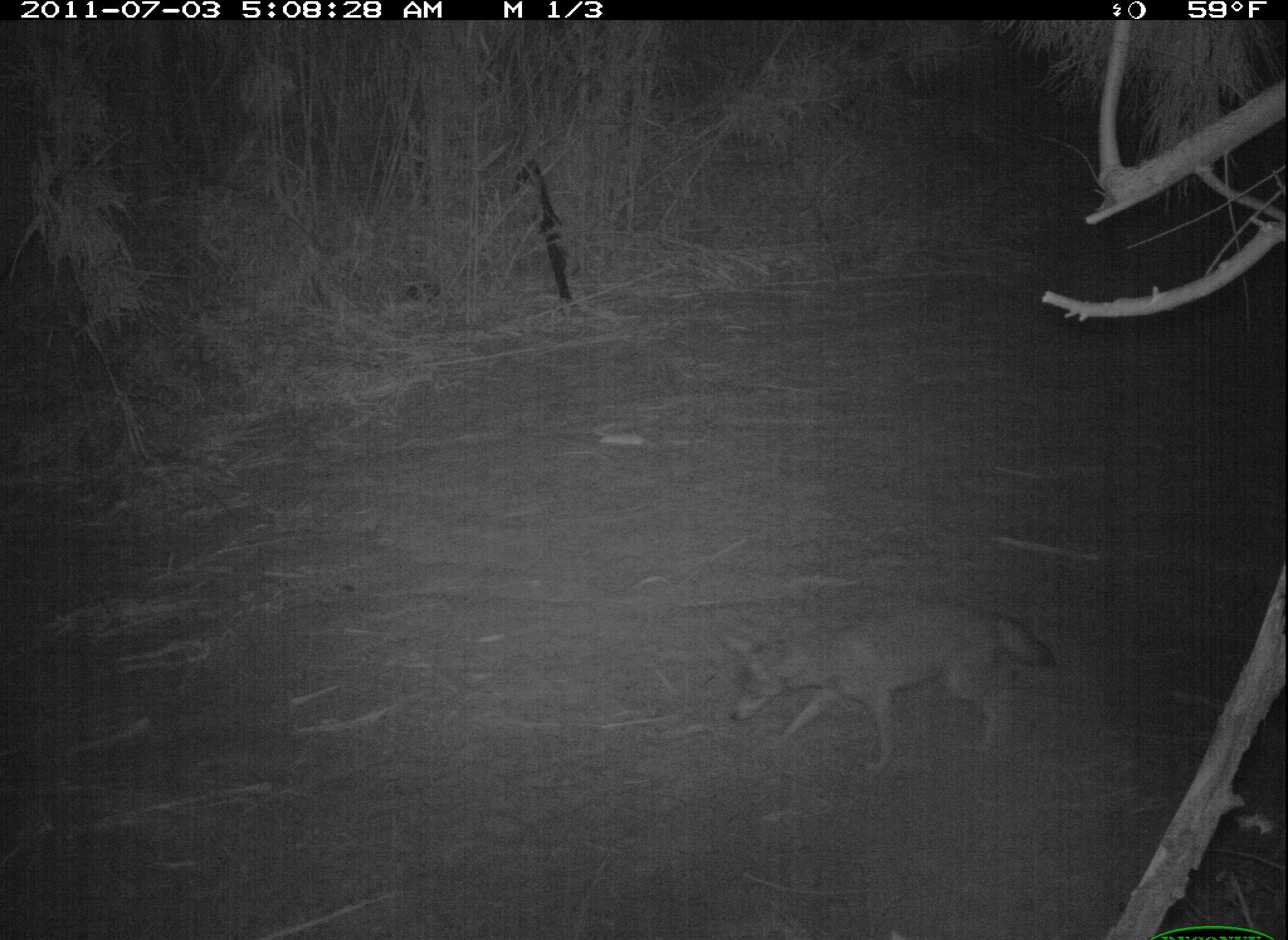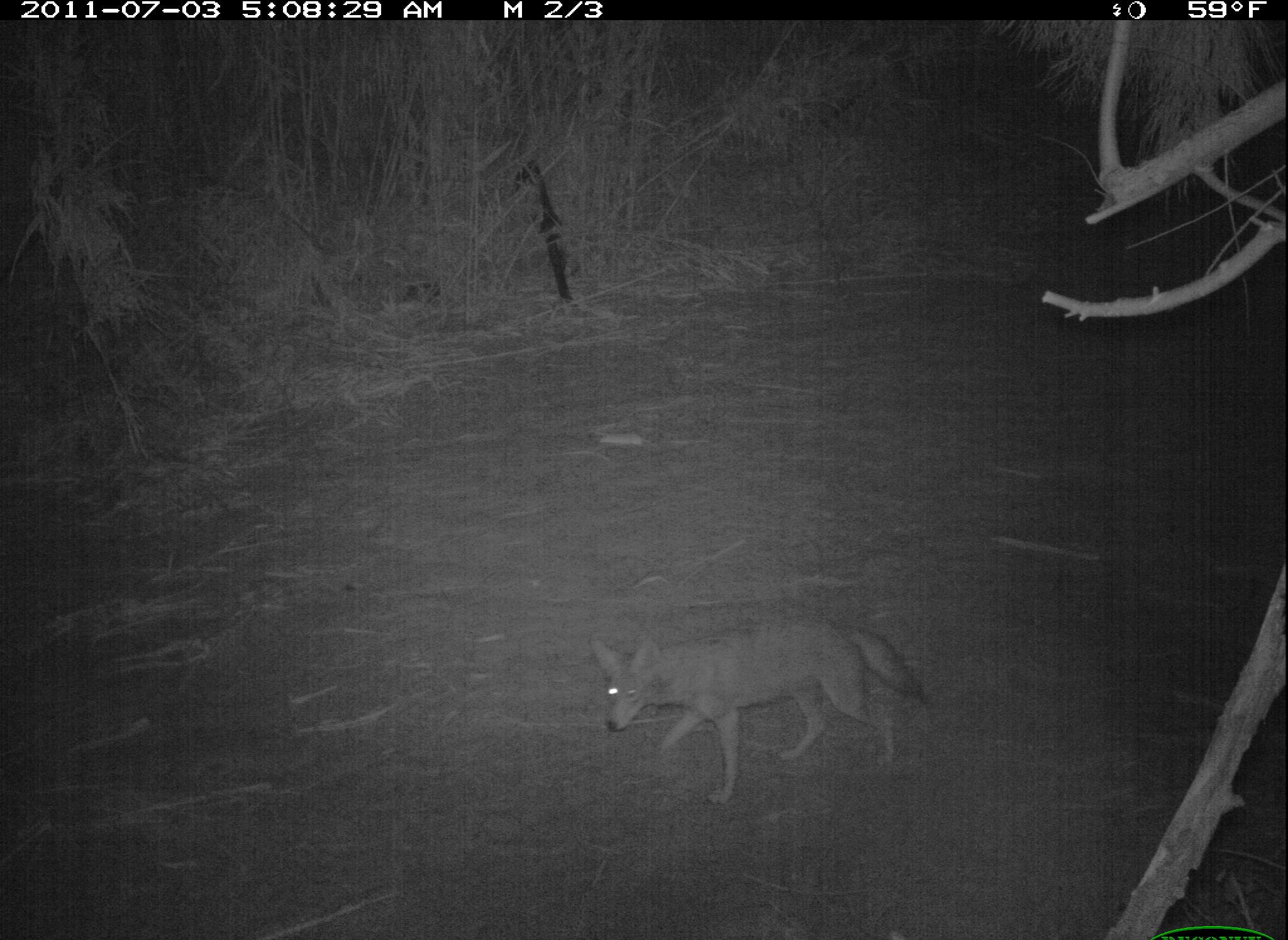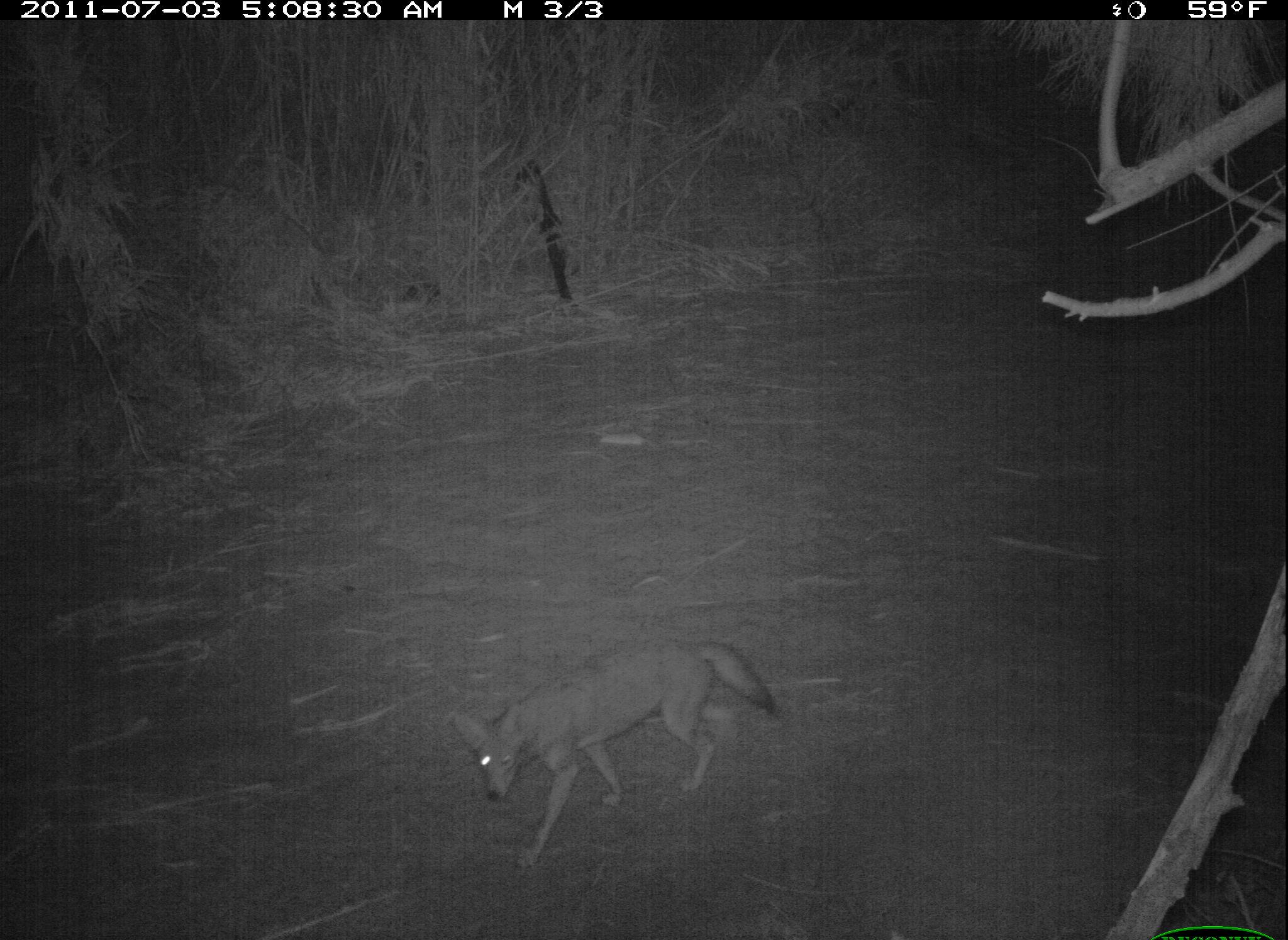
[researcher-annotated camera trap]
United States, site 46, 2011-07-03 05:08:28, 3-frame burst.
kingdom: Animalia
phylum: Chordata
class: Mammalia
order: Carnivora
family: Canidae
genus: Canis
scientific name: Canis latrans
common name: coyote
Coyote (Canis latrans).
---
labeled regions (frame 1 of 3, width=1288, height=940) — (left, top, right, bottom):
coyote: (733, 594, 1063, 768)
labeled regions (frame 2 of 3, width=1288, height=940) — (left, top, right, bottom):
coyote: (583, 610, 942, 812)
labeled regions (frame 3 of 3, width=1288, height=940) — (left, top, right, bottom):
coyote: (444, 633, 795, 881)